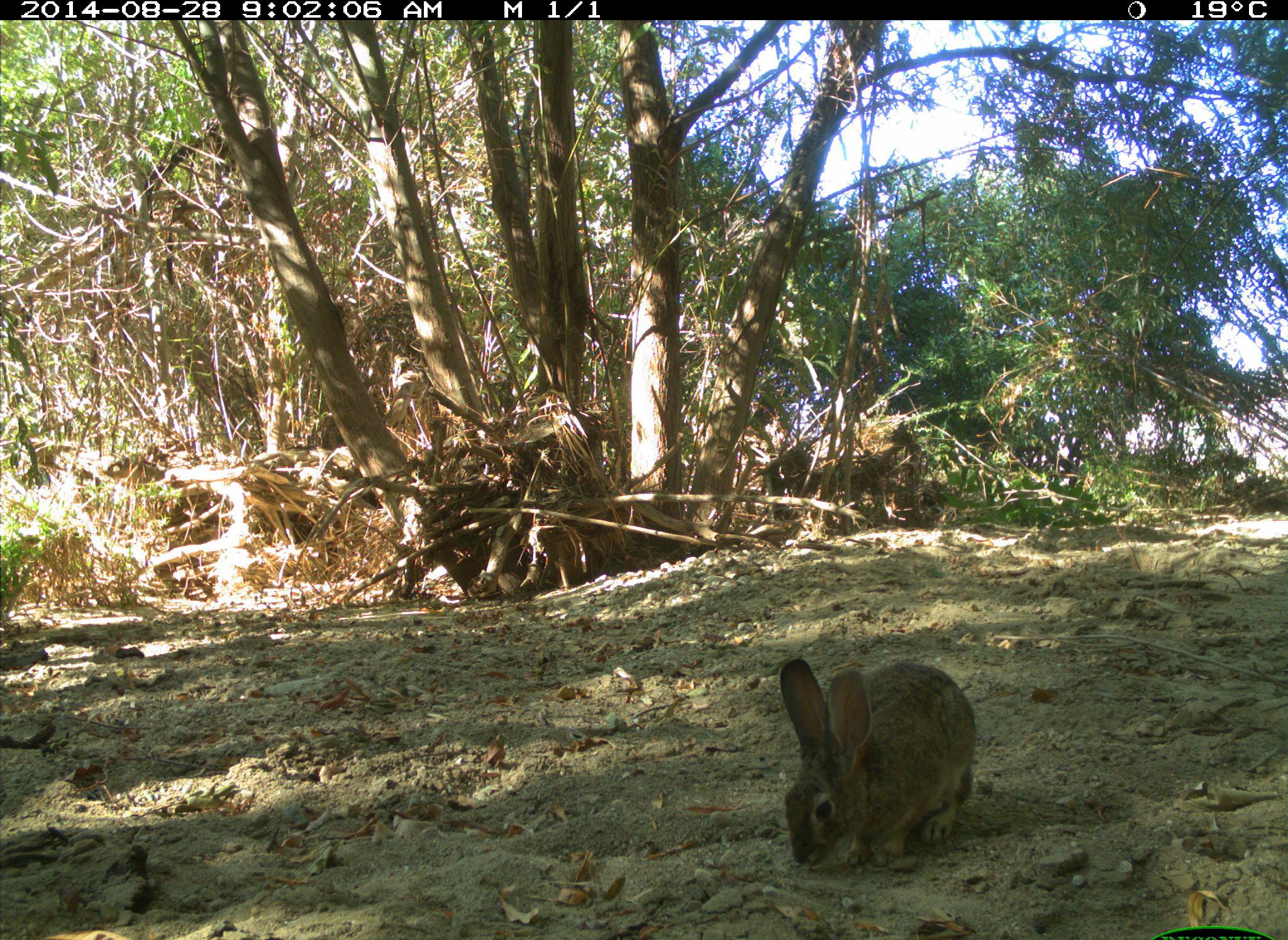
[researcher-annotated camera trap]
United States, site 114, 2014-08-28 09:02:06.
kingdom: Animalia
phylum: Chordata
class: Mammalia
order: Lagomorpha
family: Leporidae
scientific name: Leporidae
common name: rabbits and hares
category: rabbit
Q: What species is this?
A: Rabbit (rabbits and hares) (Leporidae).